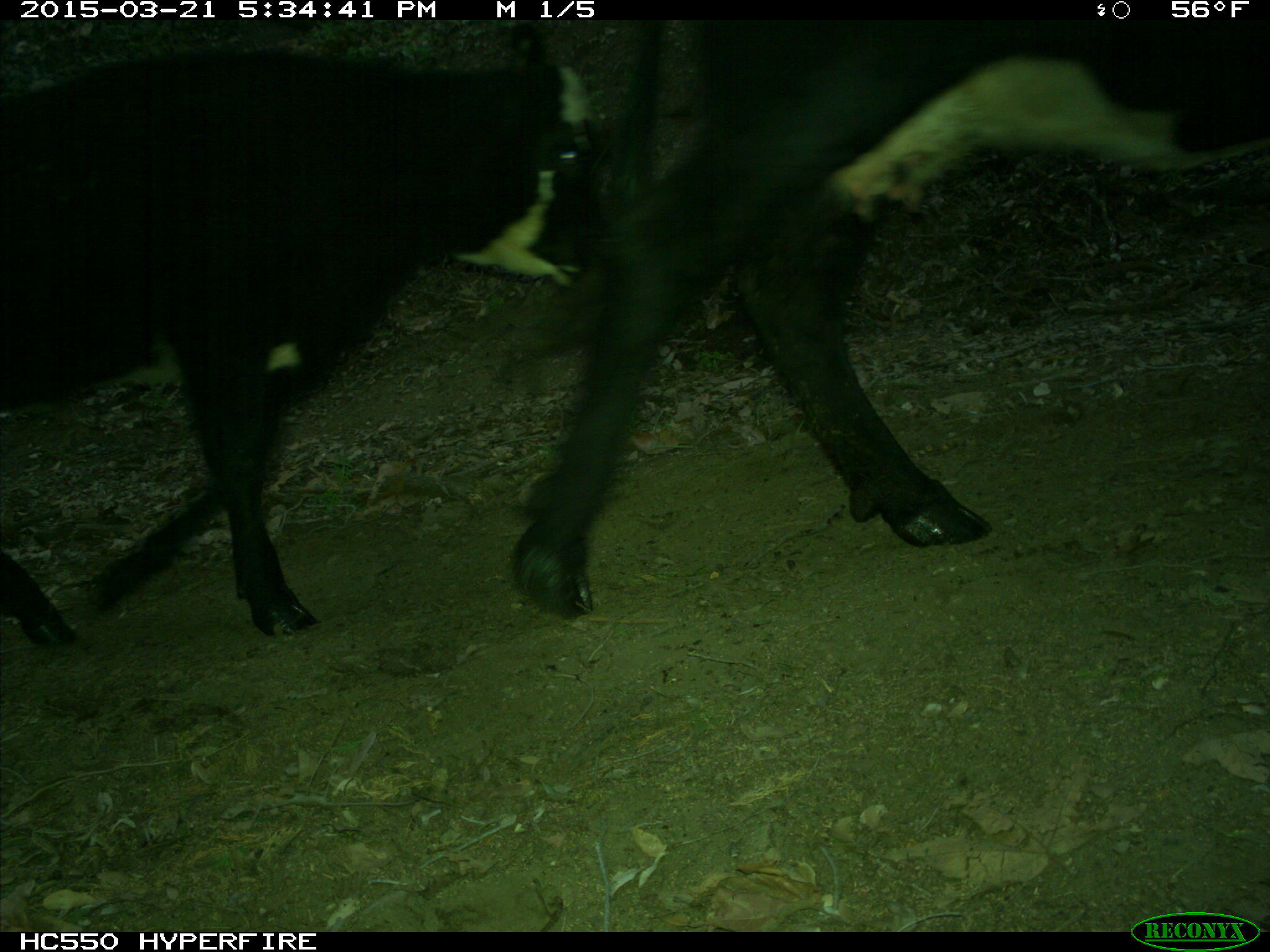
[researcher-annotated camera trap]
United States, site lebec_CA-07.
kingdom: Animalia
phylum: Chordata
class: Mammalia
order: Artiodactyla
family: Bovidae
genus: Bos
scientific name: Bos taurus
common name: domestic cow